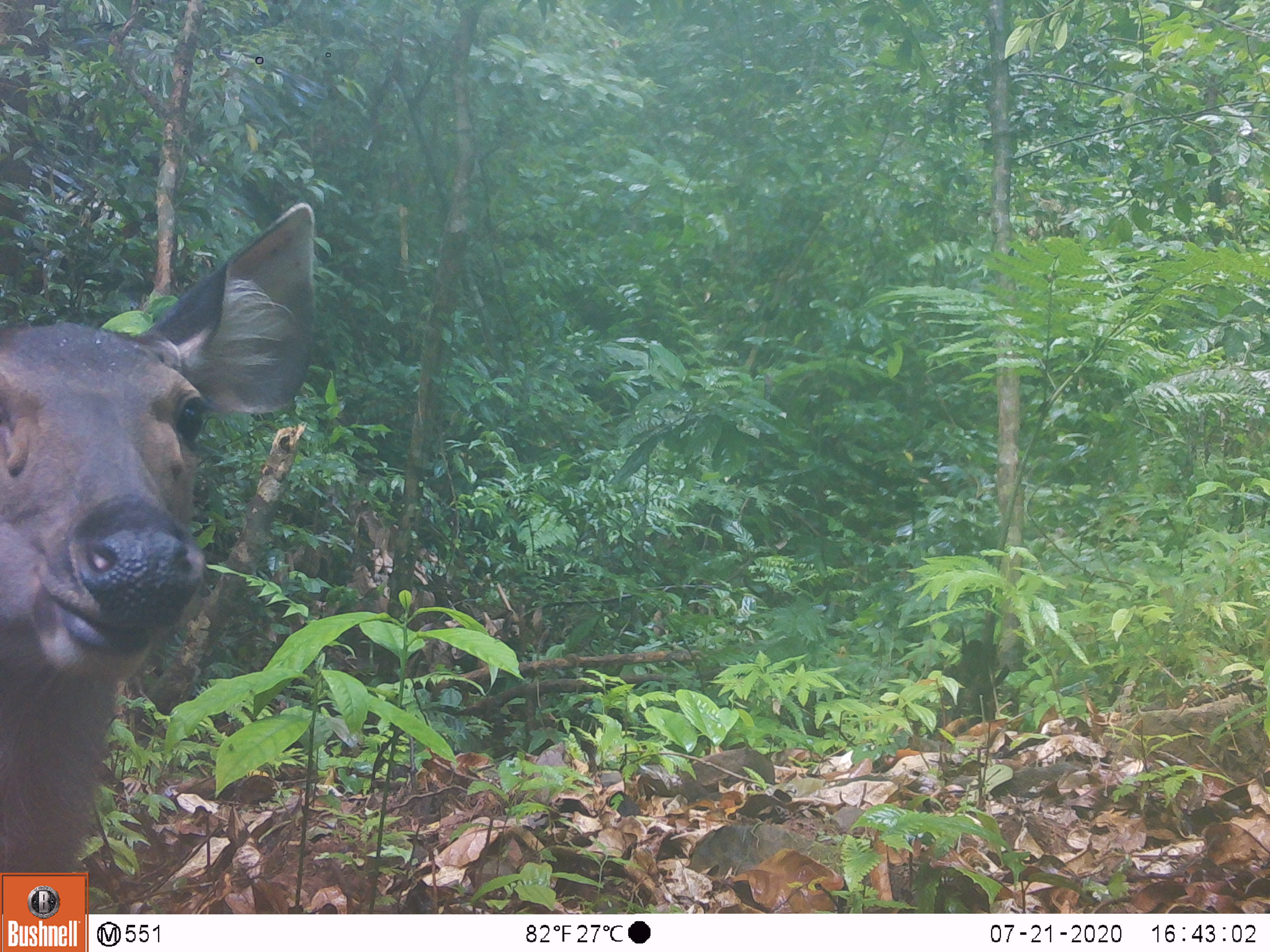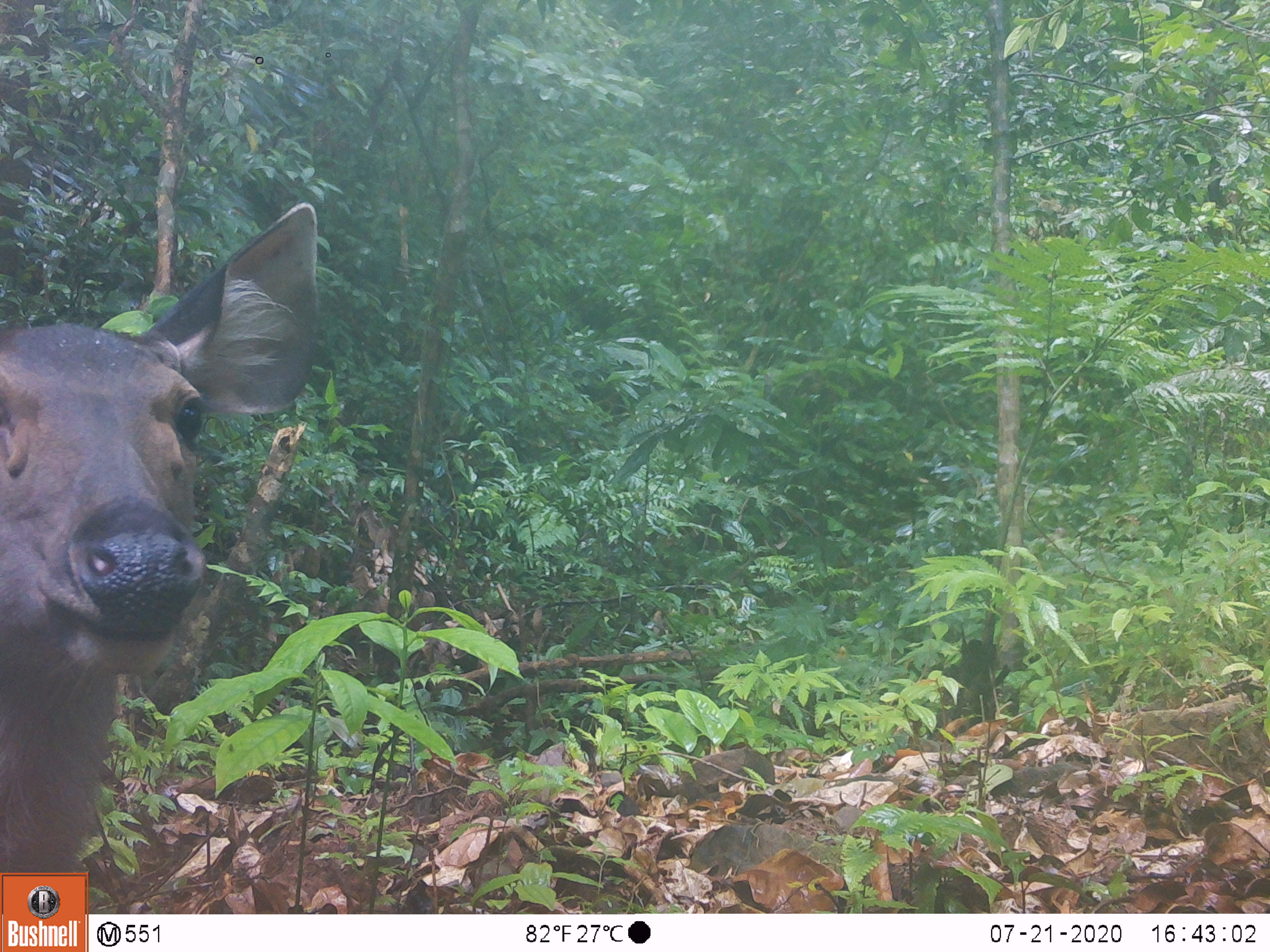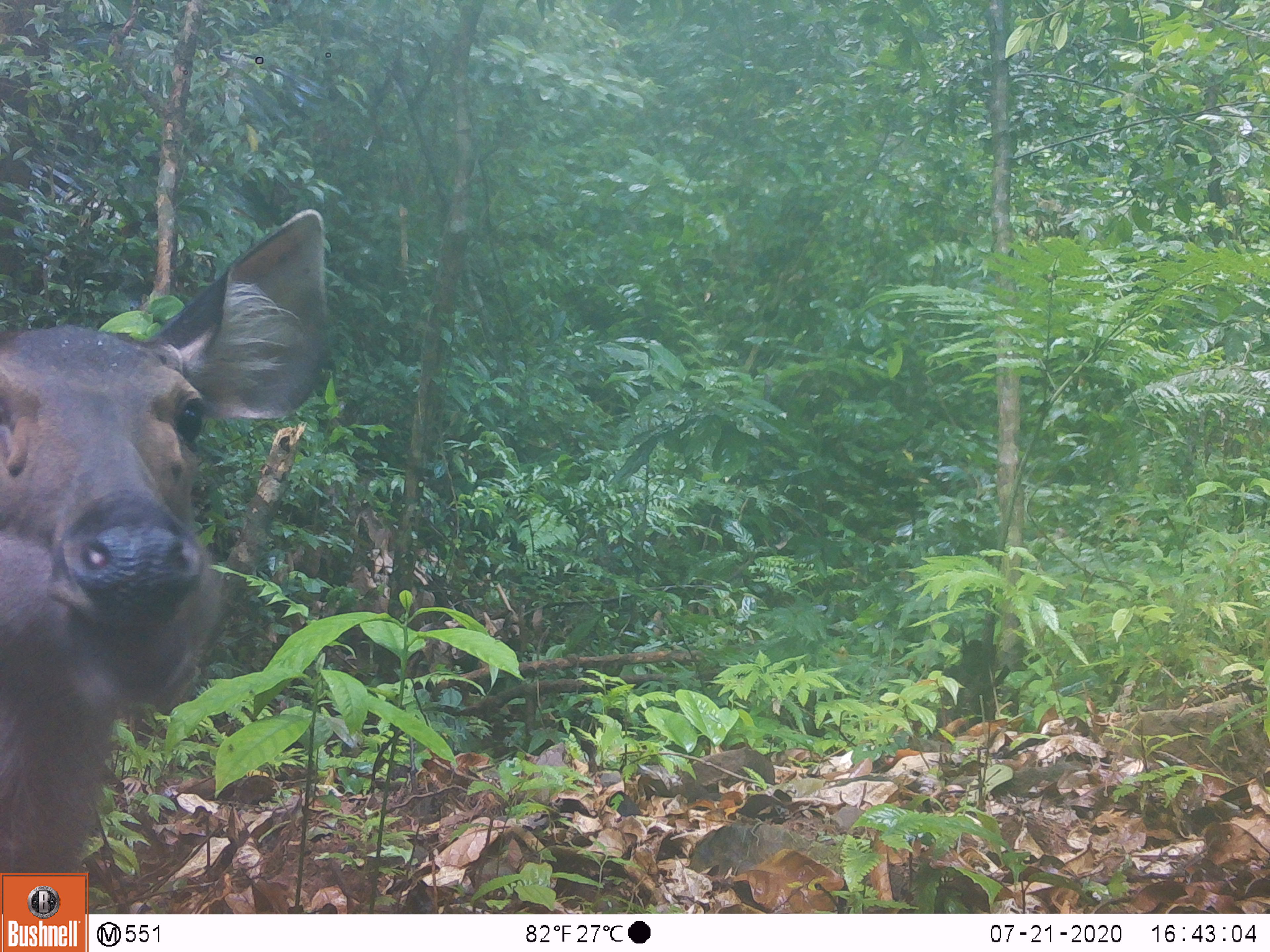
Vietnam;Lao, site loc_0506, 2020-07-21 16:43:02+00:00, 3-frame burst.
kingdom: Animalia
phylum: Chordata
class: Mammalia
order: Artiodactyla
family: Cervidae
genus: Rusa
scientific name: Rusa unicolor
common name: sambar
Sambar (Rusa unicolor). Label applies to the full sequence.